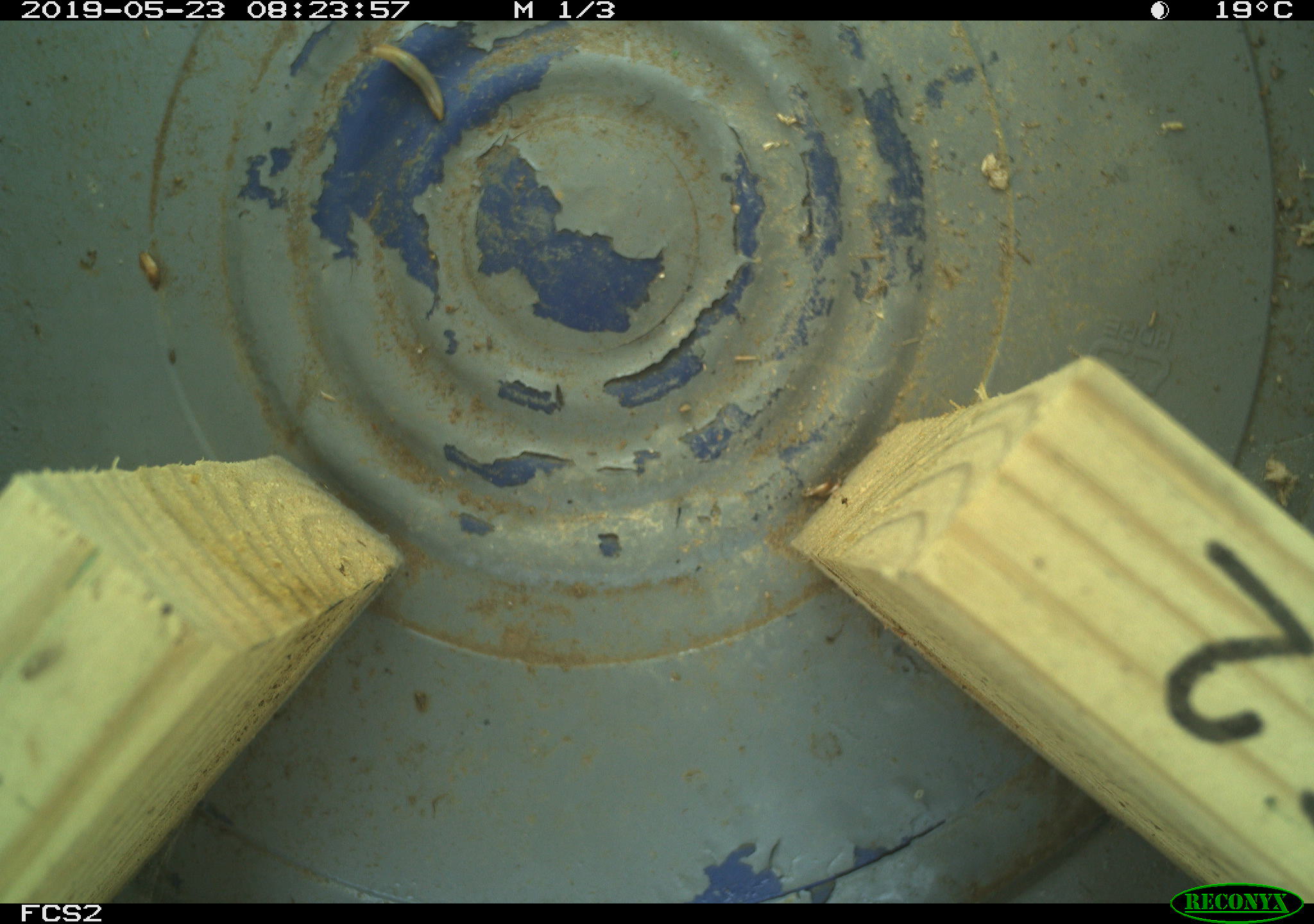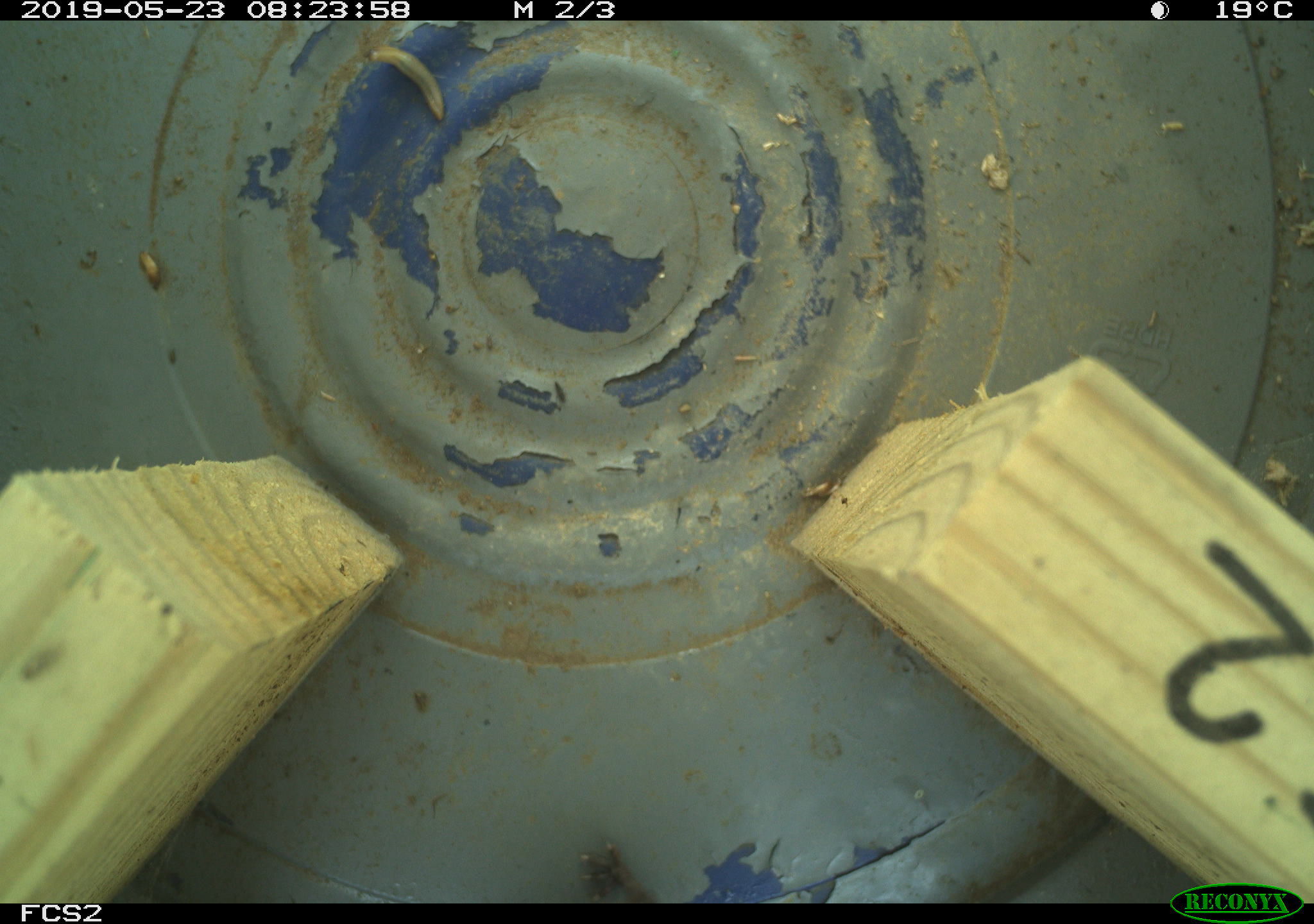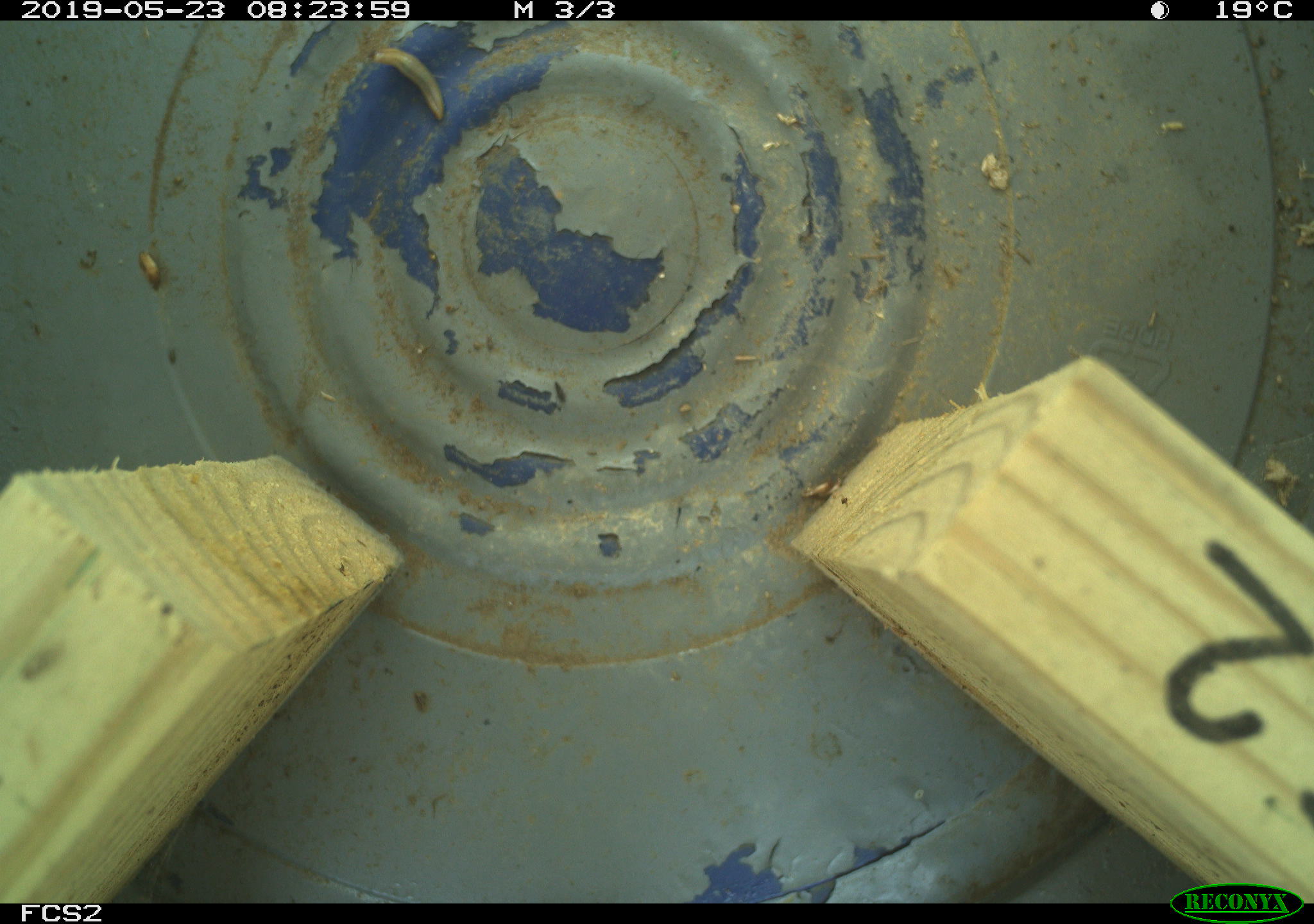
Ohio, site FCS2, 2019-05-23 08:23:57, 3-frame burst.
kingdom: Animalia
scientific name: Animalia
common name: animal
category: invertebrate